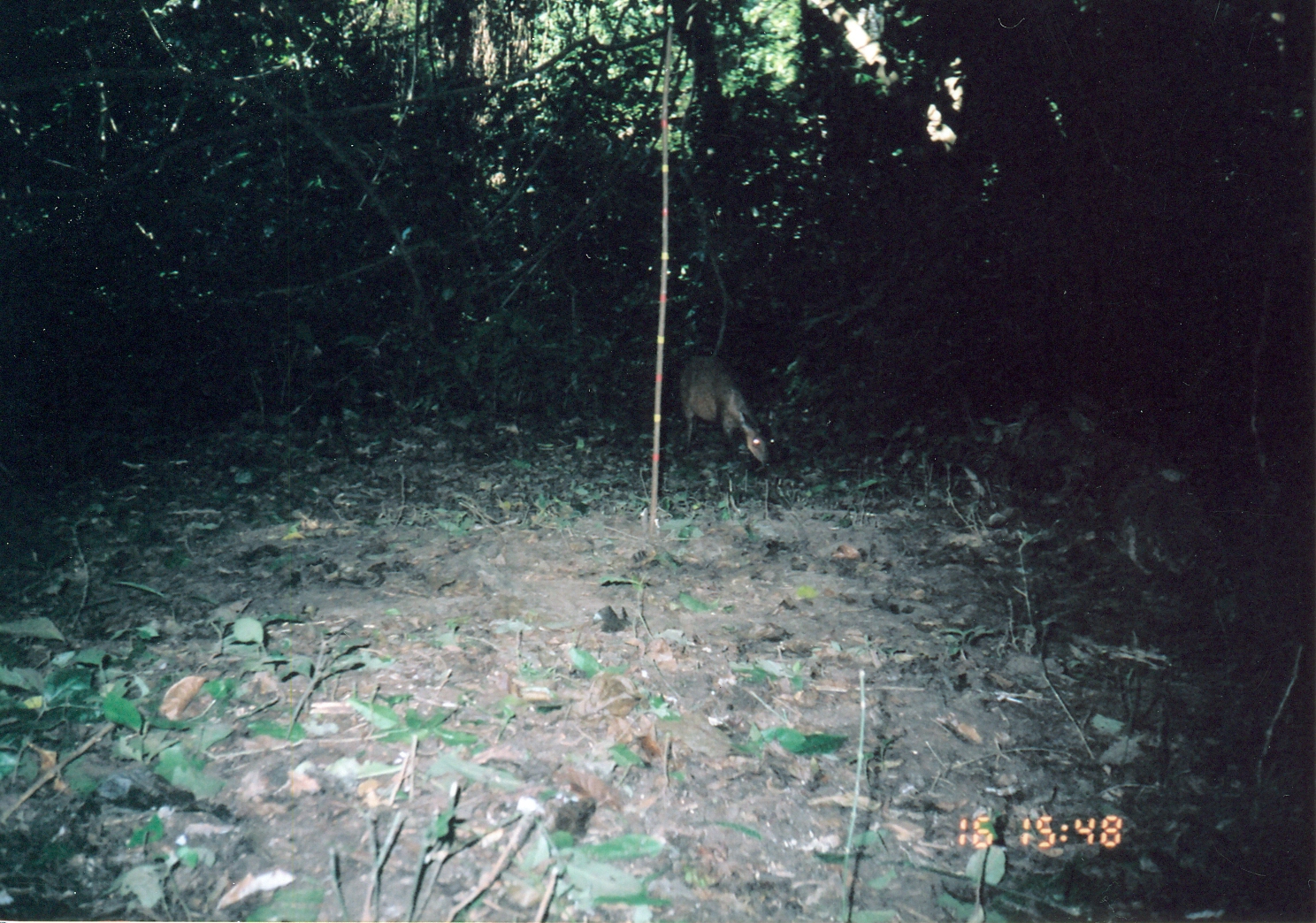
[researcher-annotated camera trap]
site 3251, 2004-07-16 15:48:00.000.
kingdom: Animalia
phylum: Chordata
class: Mammalia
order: Artiodactyla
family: Bovidae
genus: Cephalophus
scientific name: Cephalophus harveyi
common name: harvey's duiker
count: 1